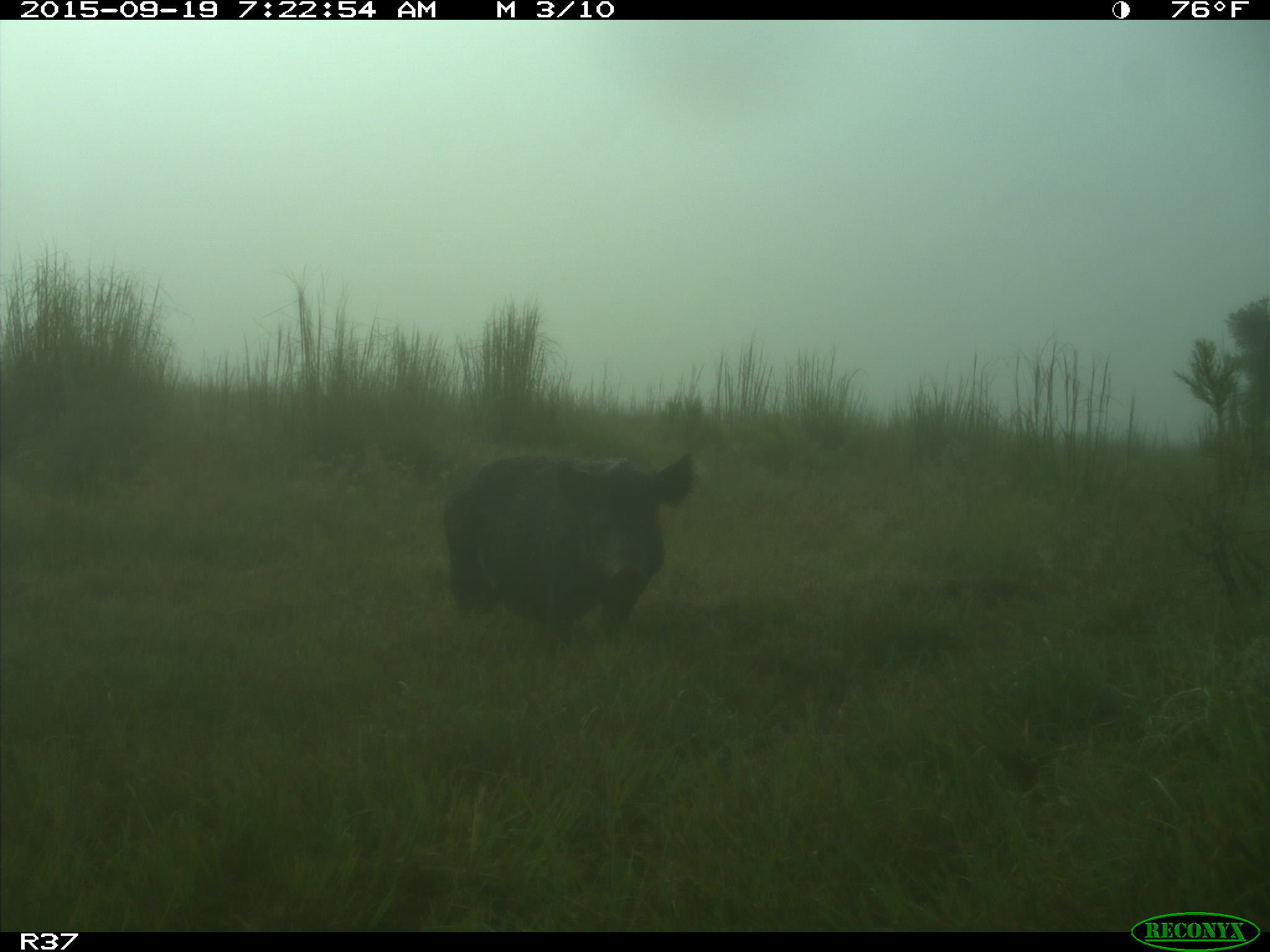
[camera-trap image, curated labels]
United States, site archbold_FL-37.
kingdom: Animalia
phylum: Chordata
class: Mammalia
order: Artiodactyla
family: Suidae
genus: Sus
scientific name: Sus scrofa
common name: wild boar